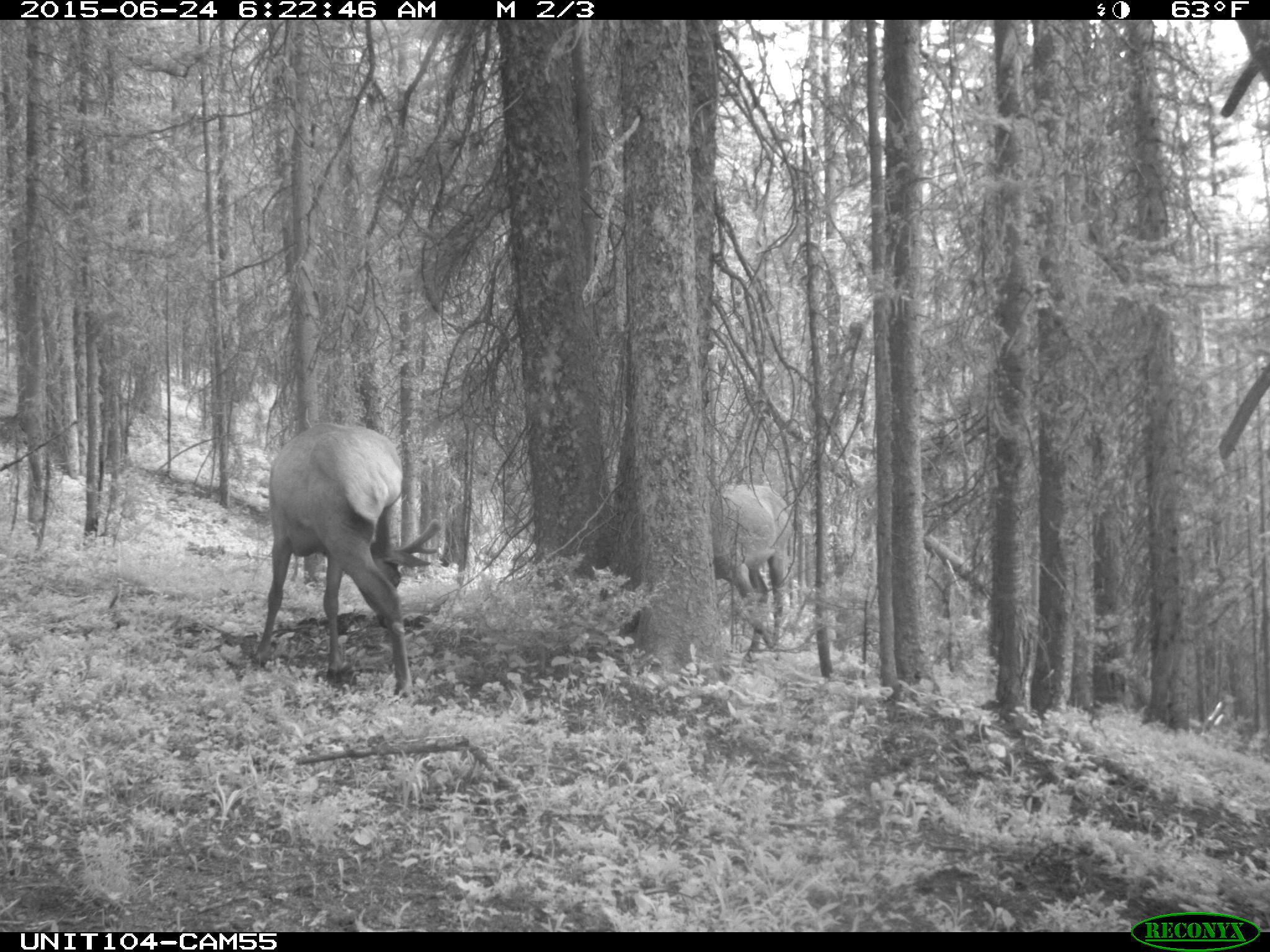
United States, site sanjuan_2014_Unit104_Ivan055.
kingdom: Animalia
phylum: Chordata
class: Mammalia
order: Artiodactyla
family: Cervidae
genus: Cervus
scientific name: Cervus elaphus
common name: red deer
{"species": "Cervus elaphus (red deer)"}